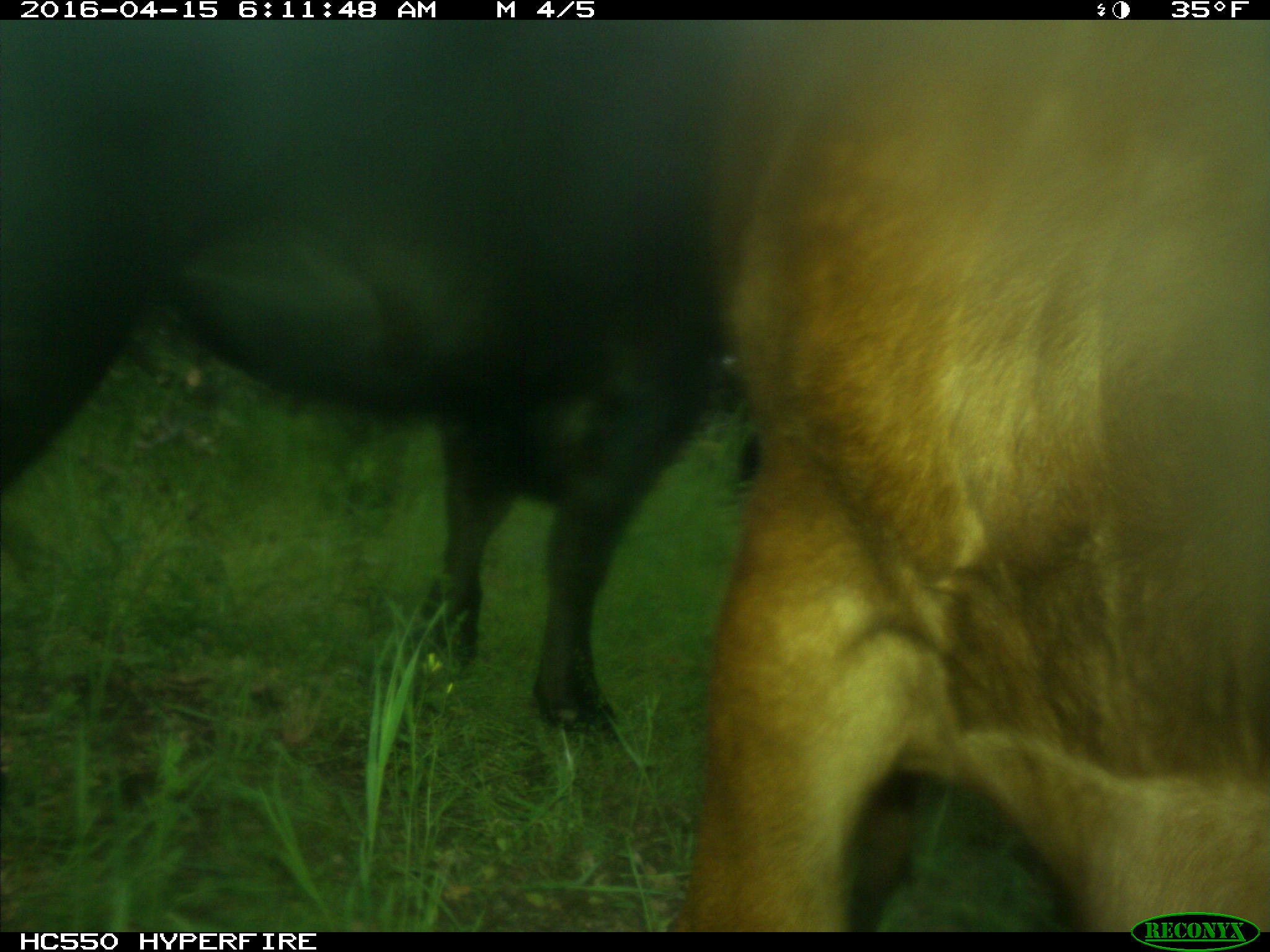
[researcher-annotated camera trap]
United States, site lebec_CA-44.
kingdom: Animalia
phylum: Chordata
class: Mammalia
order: Artiodactyla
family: Bovidae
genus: Bos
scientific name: Bos taurus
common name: domestic cow